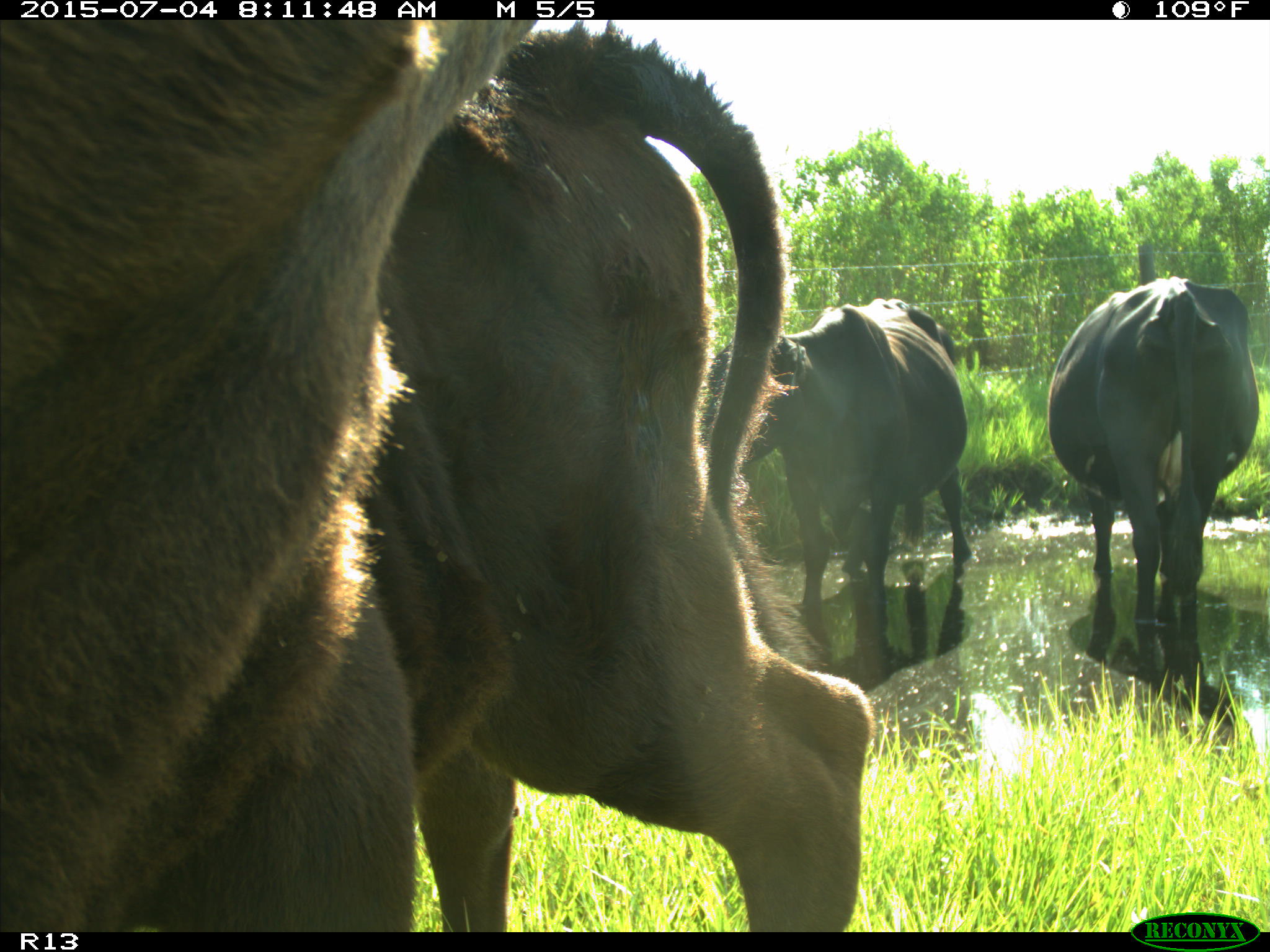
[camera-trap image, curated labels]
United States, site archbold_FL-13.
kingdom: Animalia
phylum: Chordata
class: Mammalia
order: Artiodactyla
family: Bovidae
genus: Bos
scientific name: Bos taurus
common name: domestic cow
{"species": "Bos taurus (domestic cow)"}